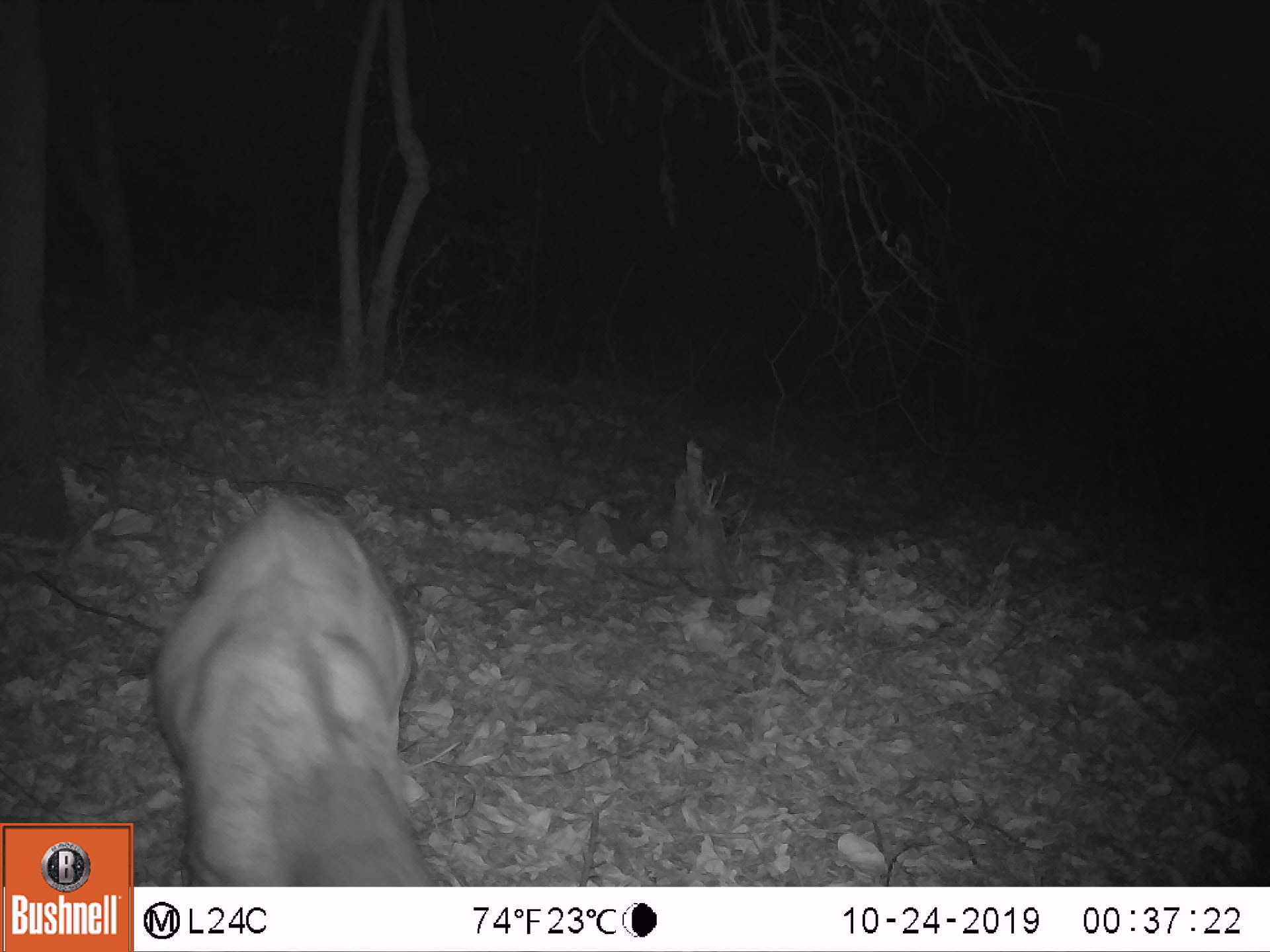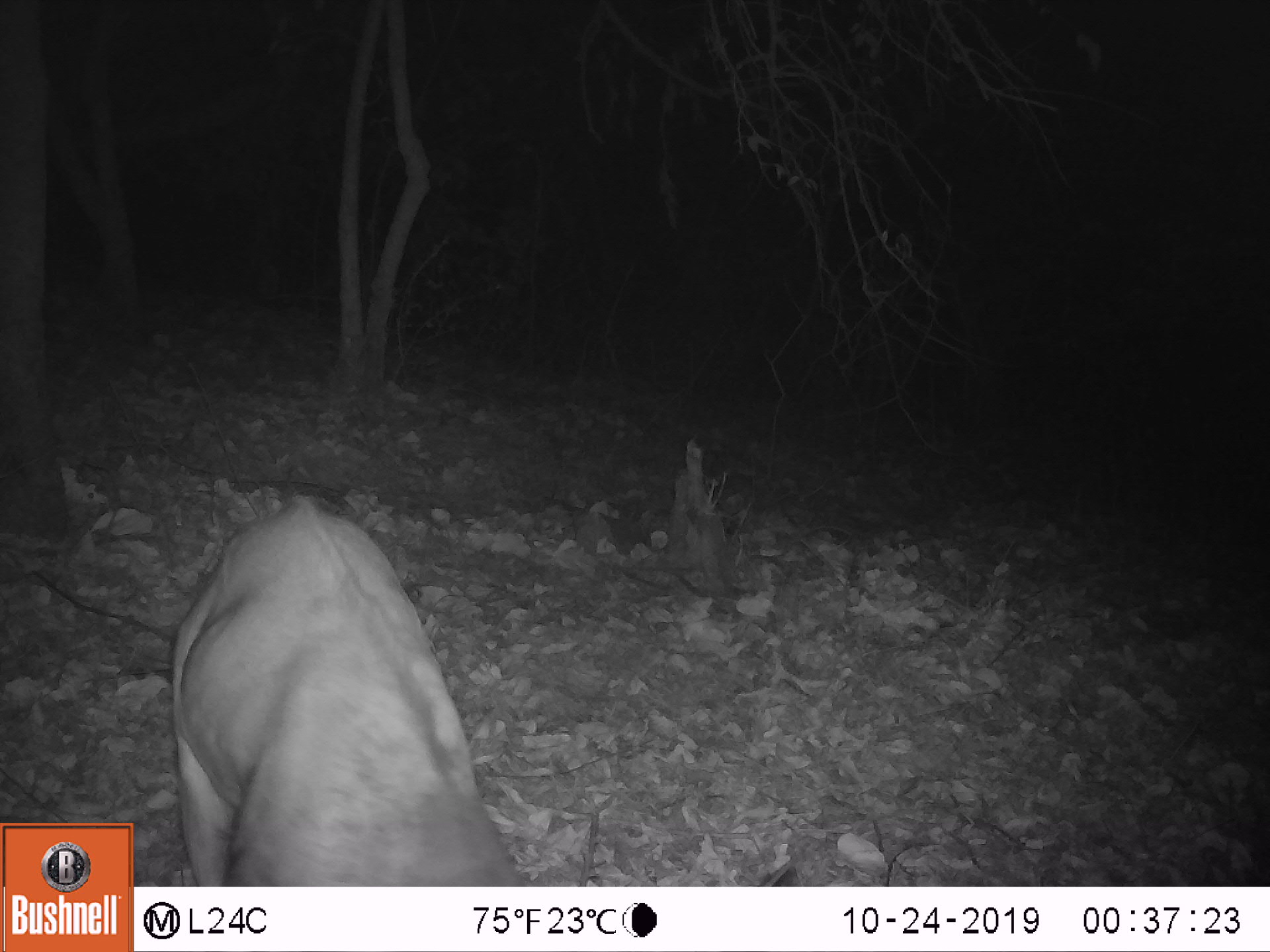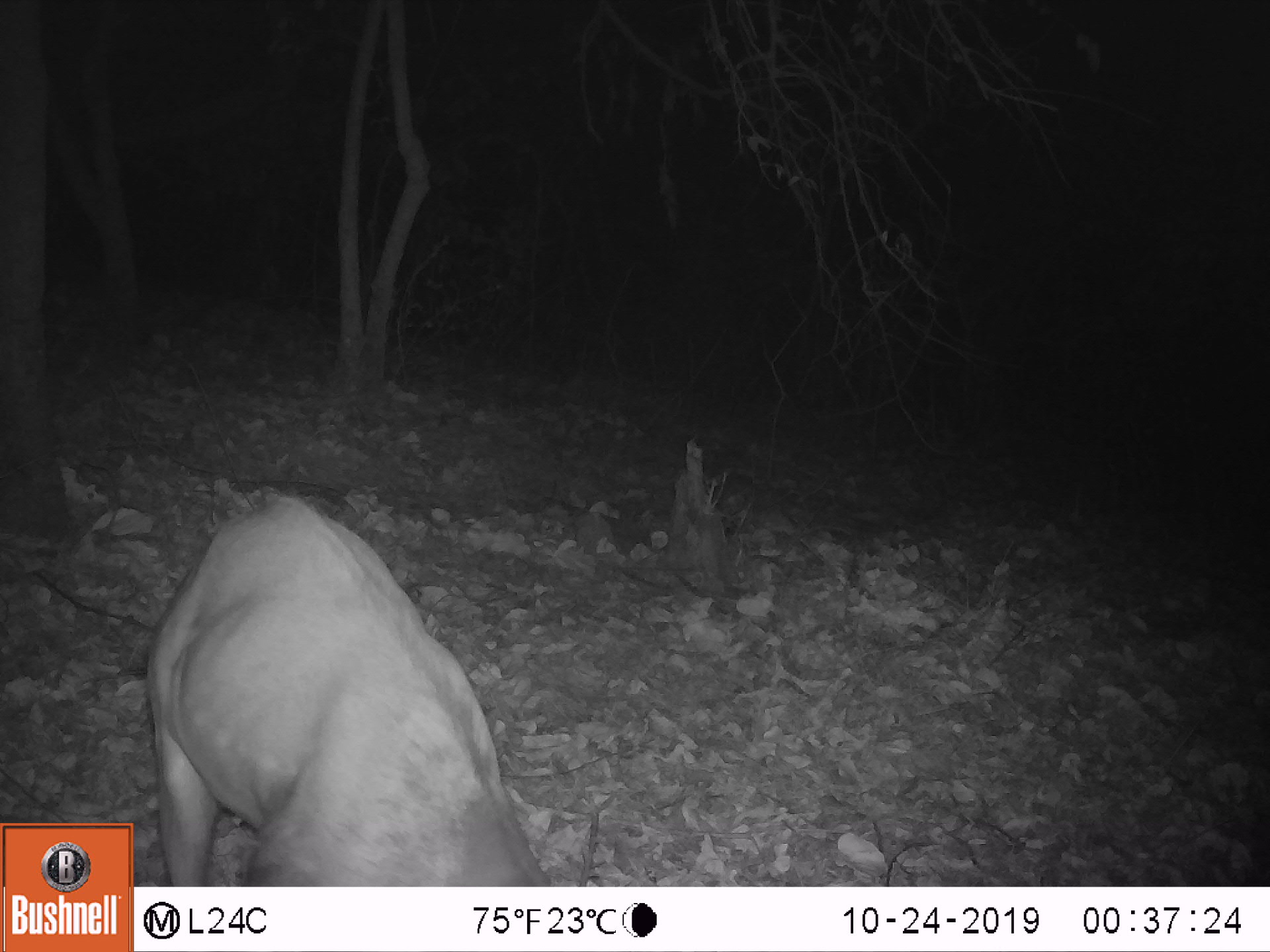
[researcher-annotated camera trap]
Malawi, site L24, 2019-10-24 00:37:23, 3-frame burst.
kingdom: Animalia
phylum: Chordata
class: Mammalia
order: Artiodactyla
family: Bovidae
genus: Tragelaphus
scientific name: Tragelaphus sylvaticus sylvaticus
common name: cape bushbuck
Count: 1.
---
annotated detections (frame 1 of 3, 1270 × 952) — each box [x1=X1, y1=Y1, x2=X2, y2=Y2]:
cape bushbuck: [x1=155, y1=477, x2=456, y2=880]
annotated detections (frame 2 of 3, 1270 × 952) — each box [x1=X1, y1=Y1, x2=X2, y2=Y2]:
cape bushbuck: [x1=149, y1=488, x2=520, y2=880]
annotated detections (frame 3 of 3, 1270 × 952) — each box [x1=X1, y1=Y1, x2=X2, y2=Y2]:
cape bushbuck: [x1=136, y1=470, x2=562, y2=881]